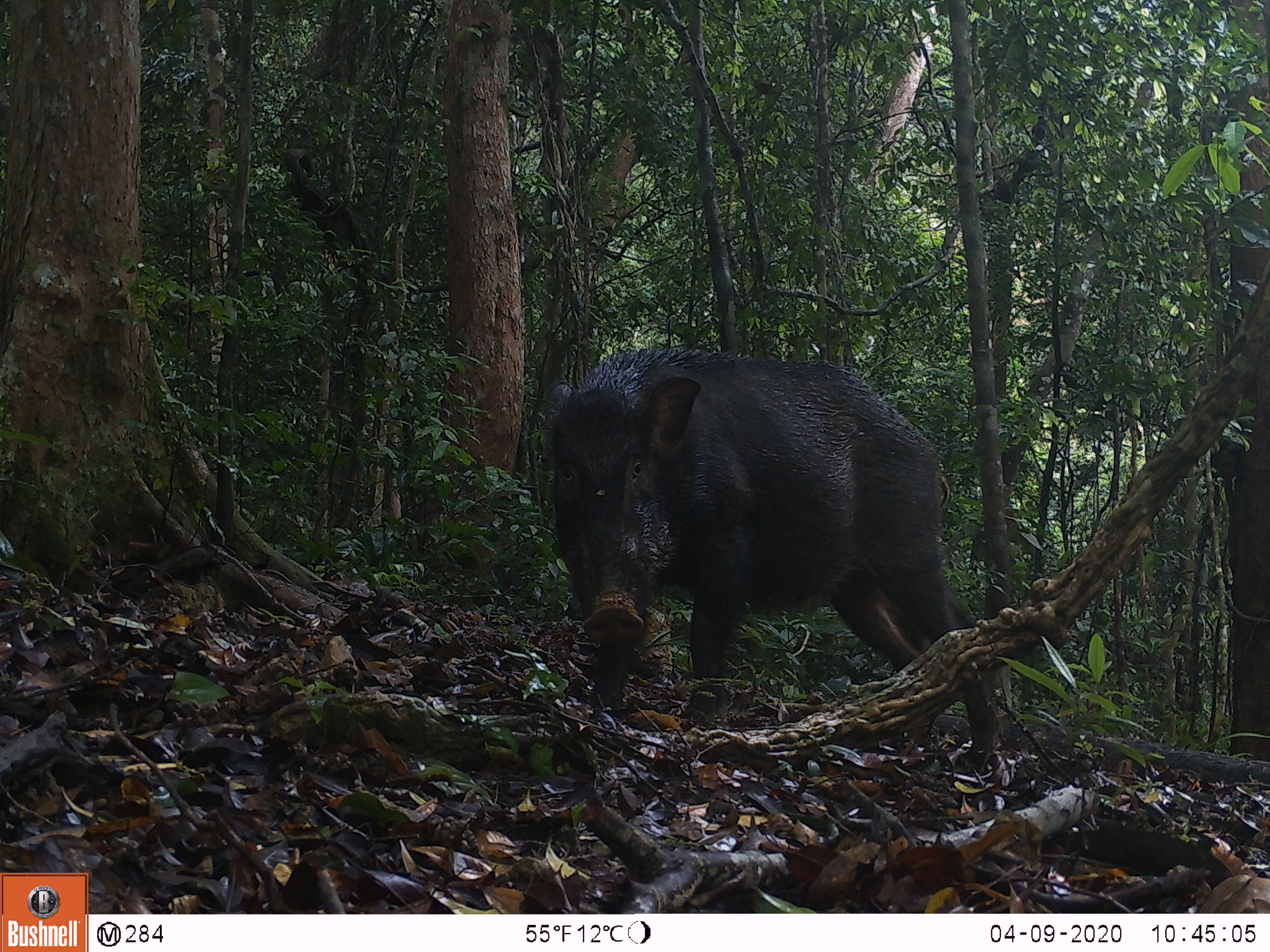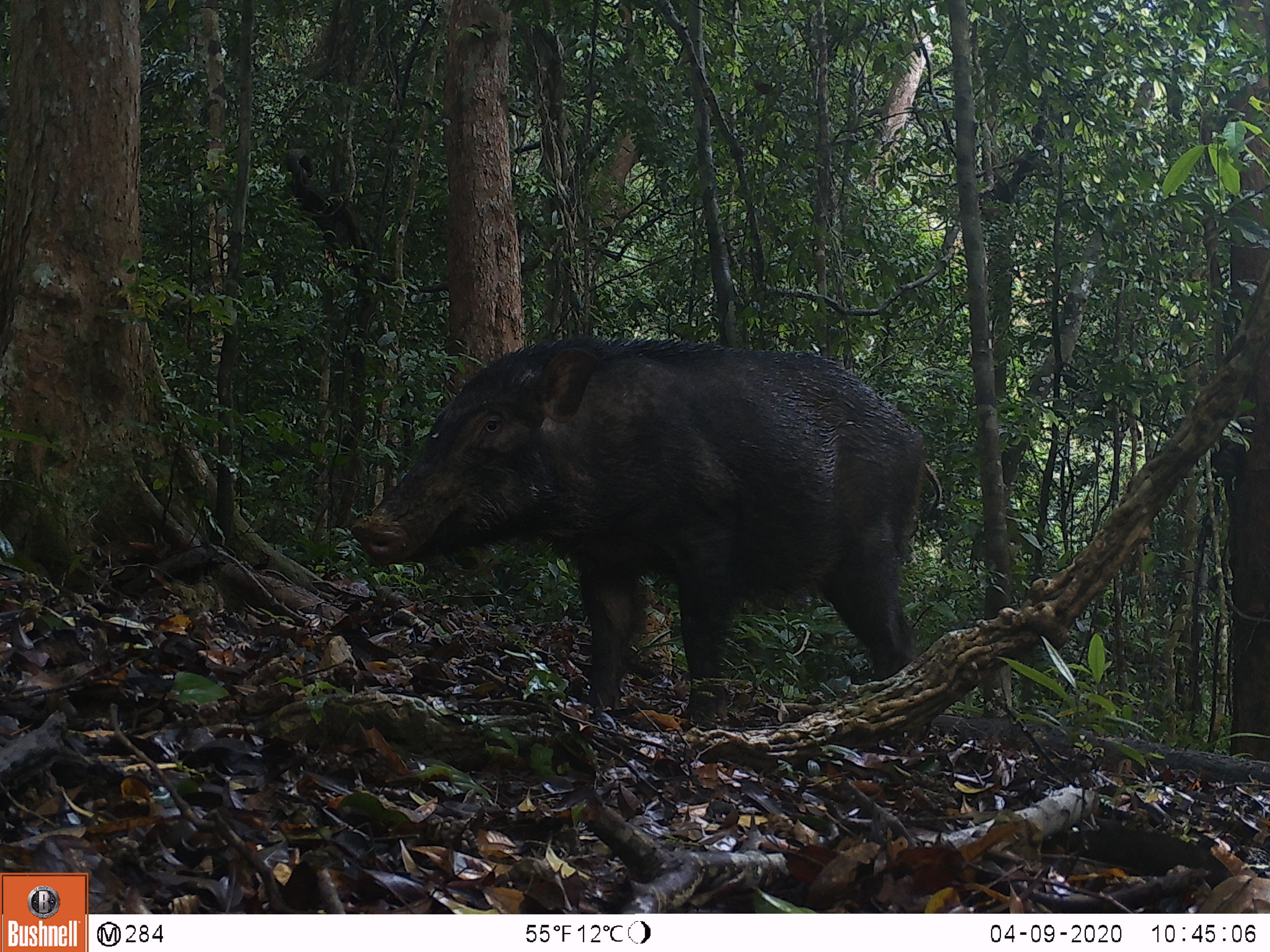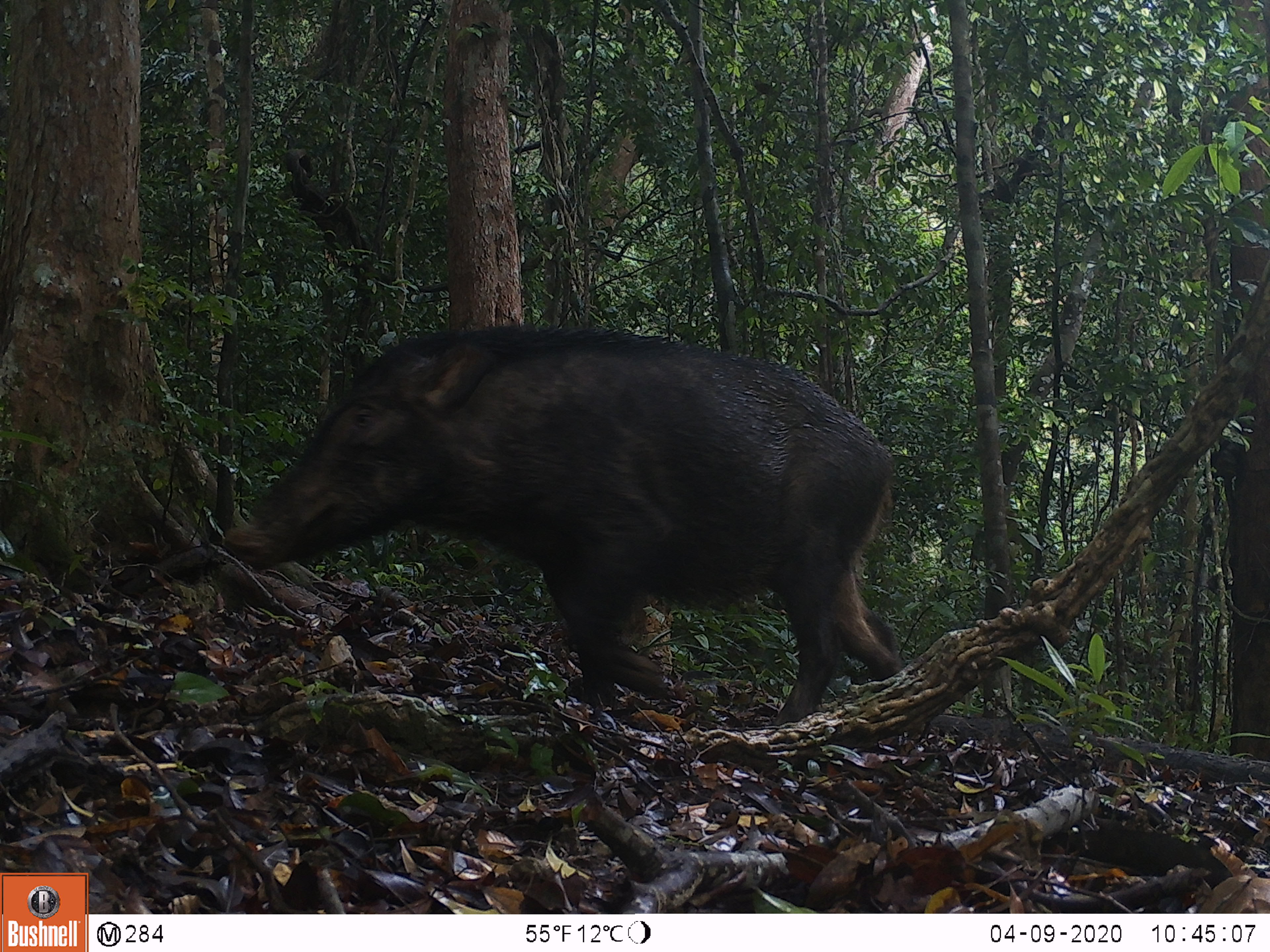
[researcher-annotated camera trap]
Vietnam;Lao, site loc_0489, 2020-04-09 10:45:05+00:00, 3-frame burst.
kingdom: Animalia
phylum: Chordata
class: Mammalia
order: Artiodactyla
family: Suidae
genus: Sus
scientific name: Sus scrofa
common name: eurasian wild pig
Eurasian wild pig (Sus scrofa). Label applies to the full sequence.